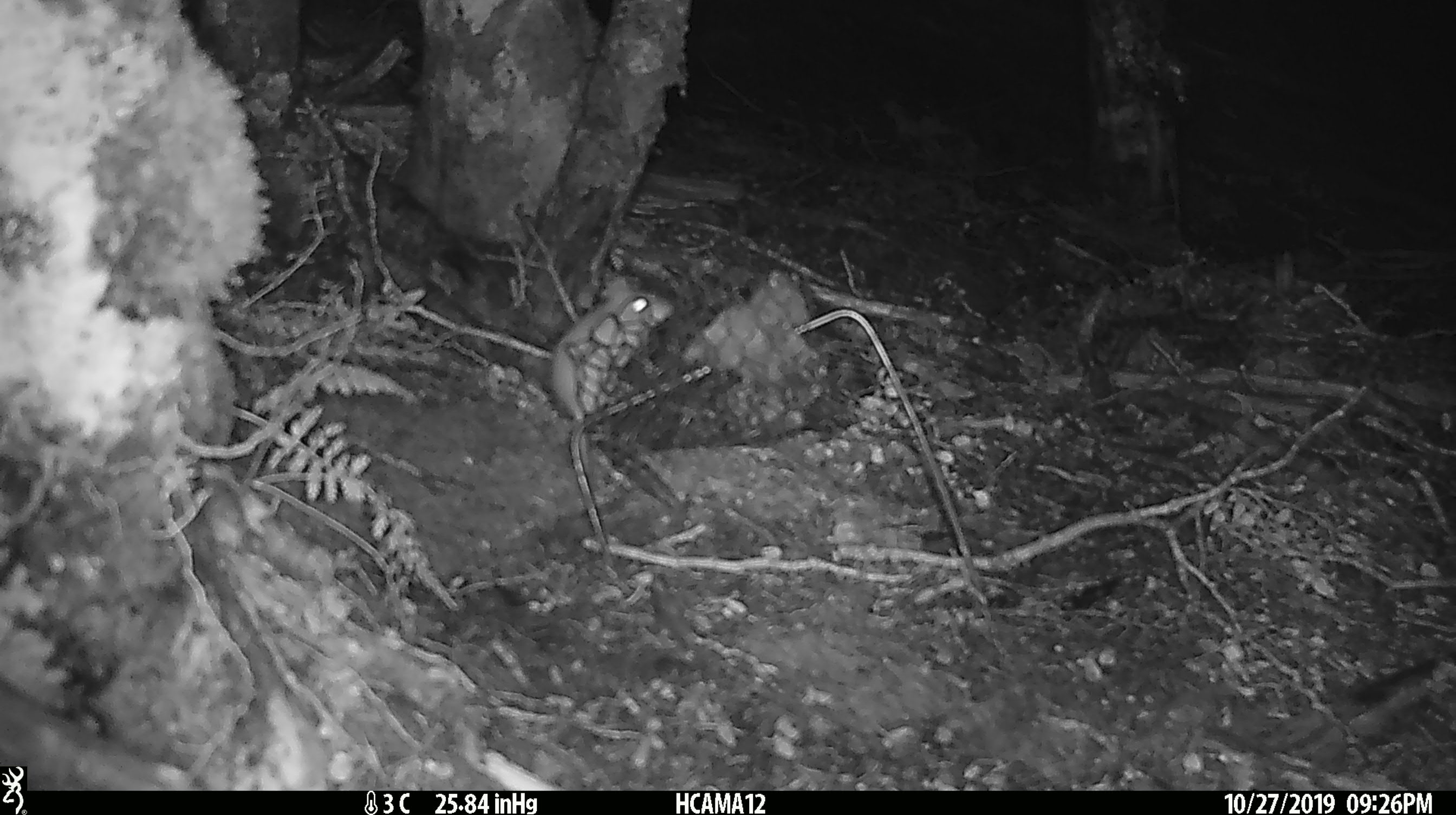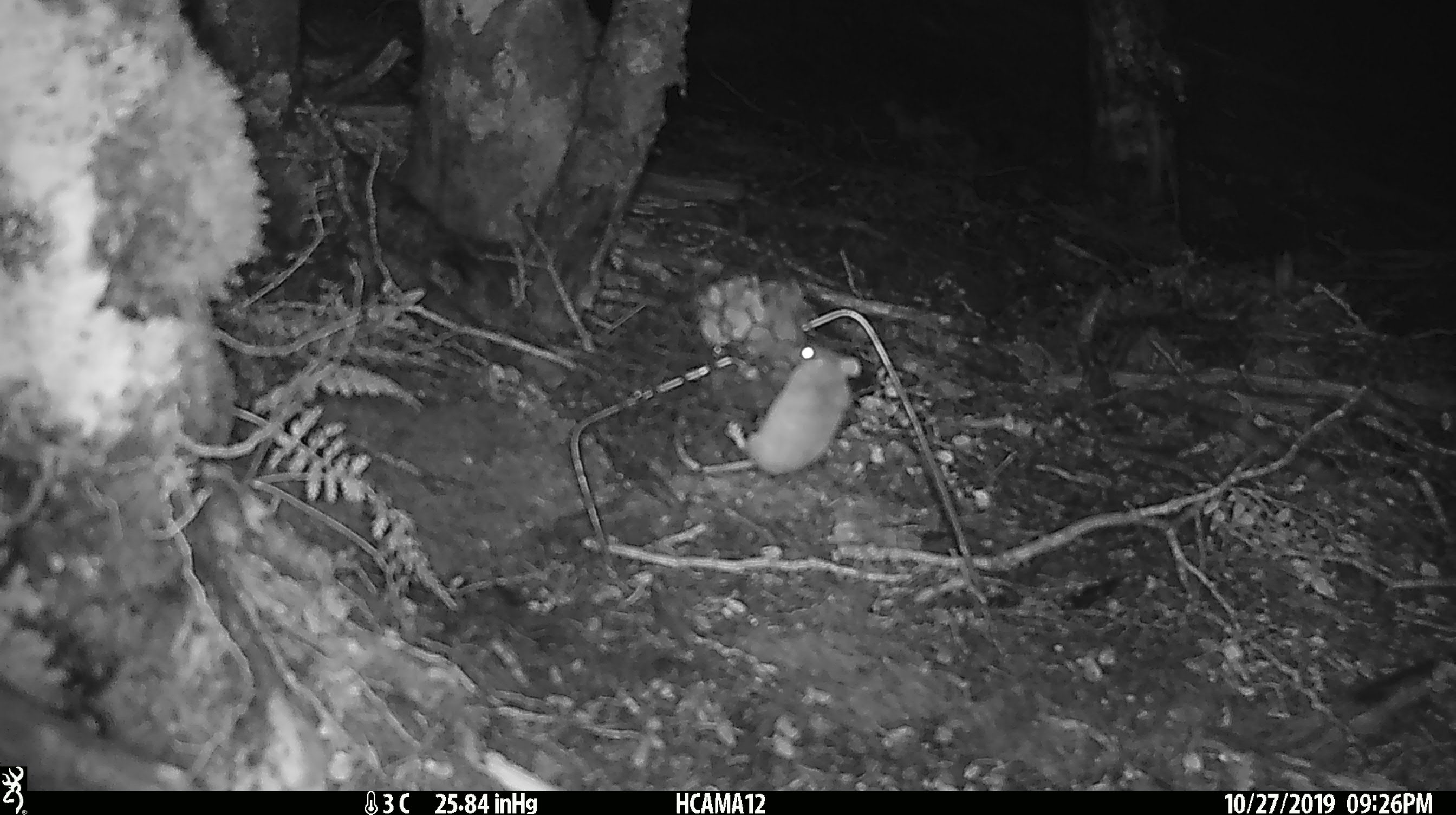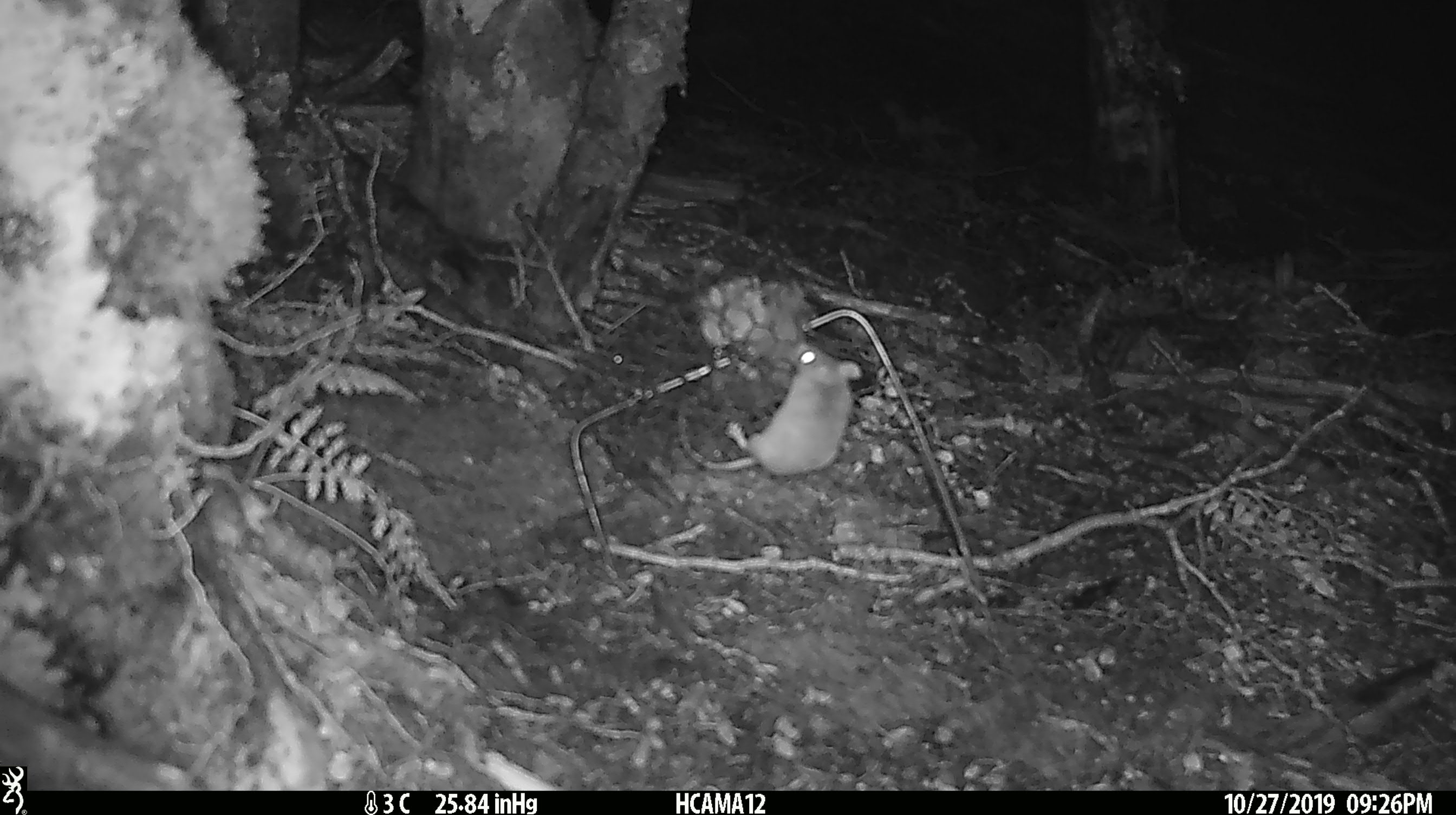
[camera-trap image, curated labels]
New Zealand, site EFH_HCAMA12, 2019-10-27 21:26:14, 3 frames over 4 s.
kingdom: Animalia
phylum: Chordata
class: Mammalia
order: Rodentia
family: Muridae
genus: Mus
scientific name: Mus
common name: mouse